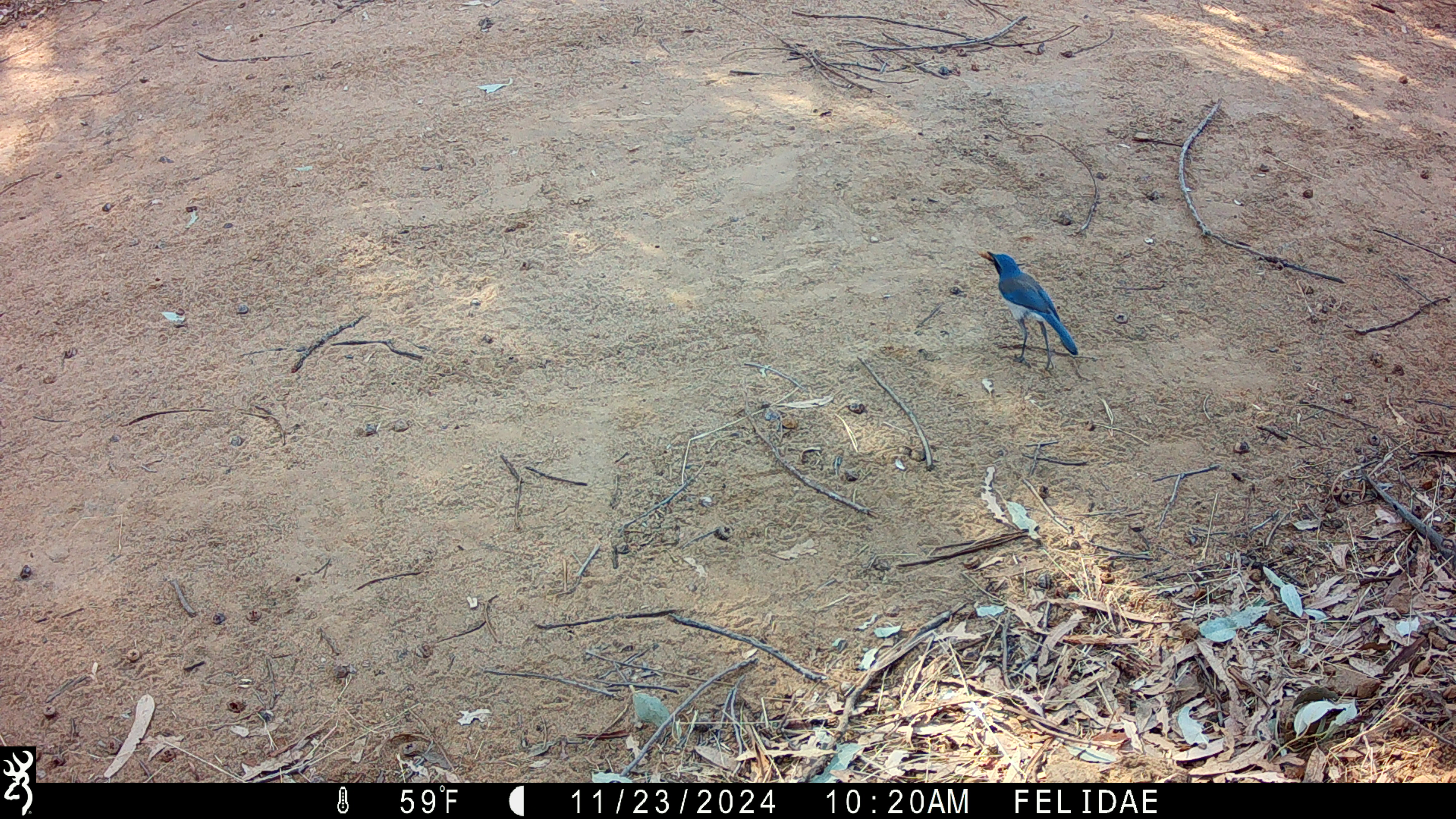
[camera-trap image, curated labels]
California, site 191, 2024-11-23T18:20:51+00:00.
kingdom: Animalia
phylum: Chordata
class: Aves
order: Passeriformes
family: Corvidae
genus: Aphelocoma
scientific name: Aphelocoma californica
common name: california scrub jay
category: western scrub-jay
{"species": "western scrub-jay (california scrub jay) (Aphelocoma californica)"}